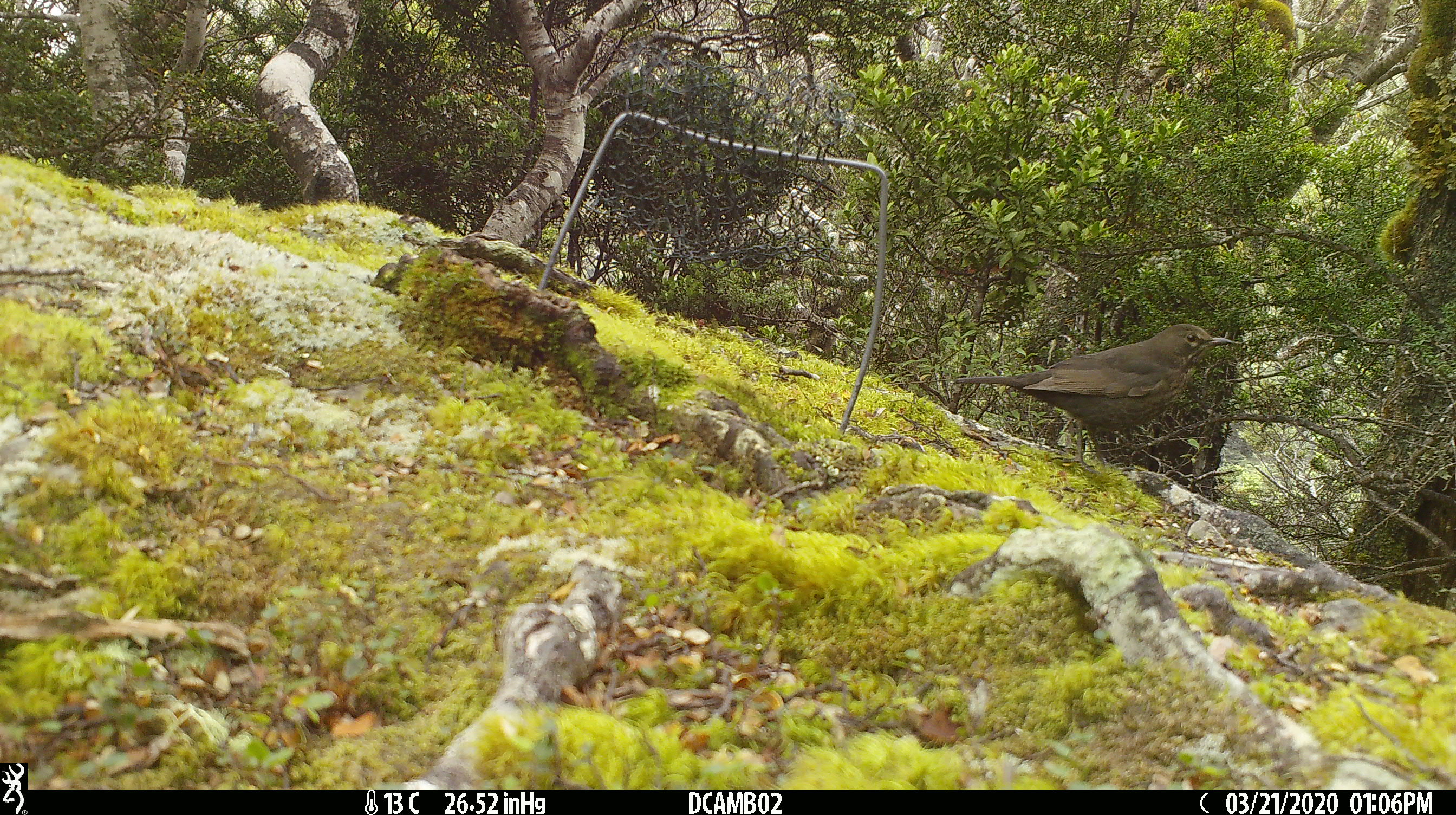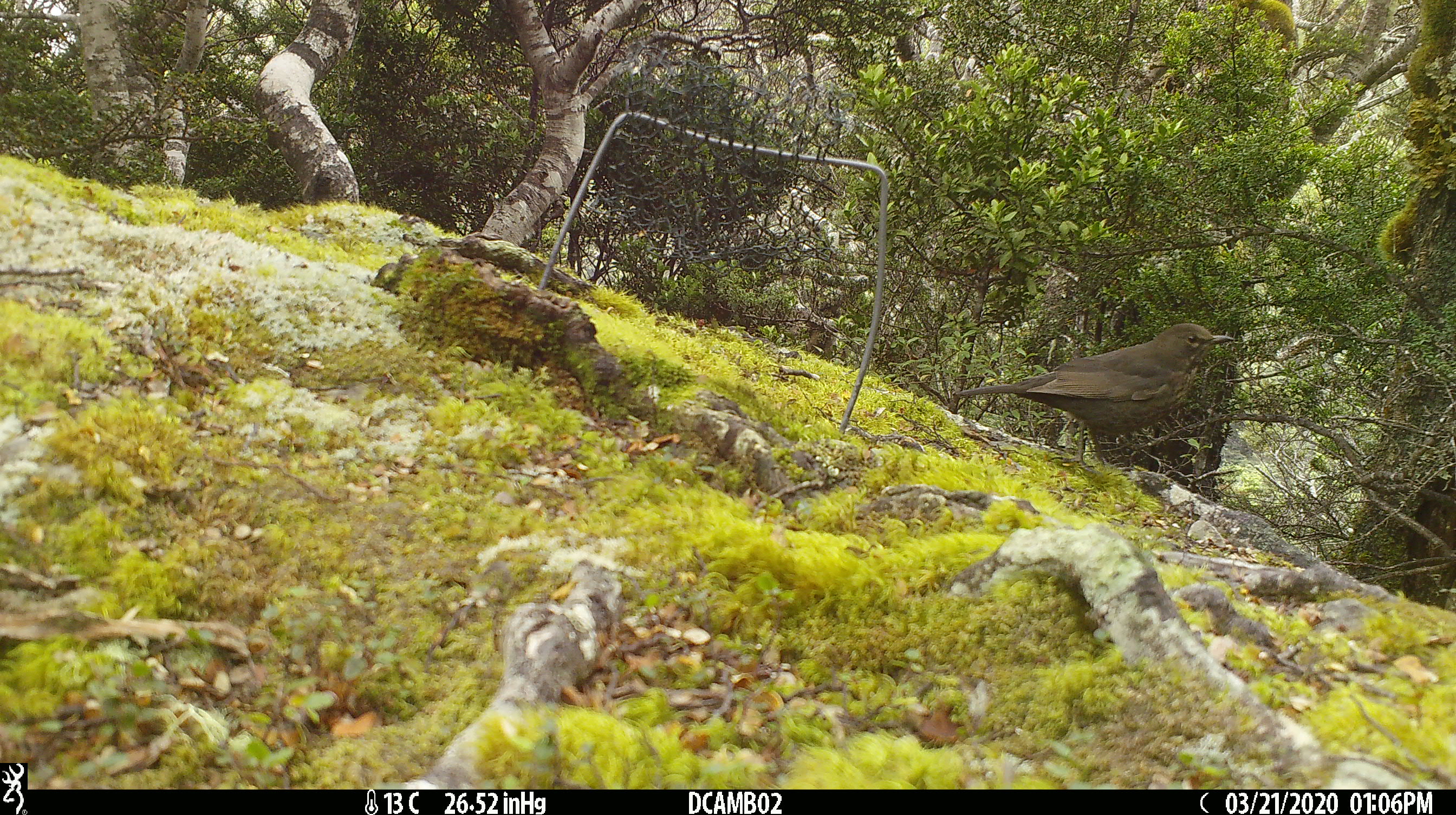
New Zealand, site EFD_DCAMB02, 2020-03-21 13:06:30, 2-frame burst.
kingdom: Animalia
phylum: Chordata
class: Aves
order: Passeriformes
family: Turdidae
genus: Turdus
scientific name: Turdus merula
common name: eurasian blackbird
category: blackbird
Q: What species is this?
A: Blackbird (eurasian blackbird) (Turdus merula).